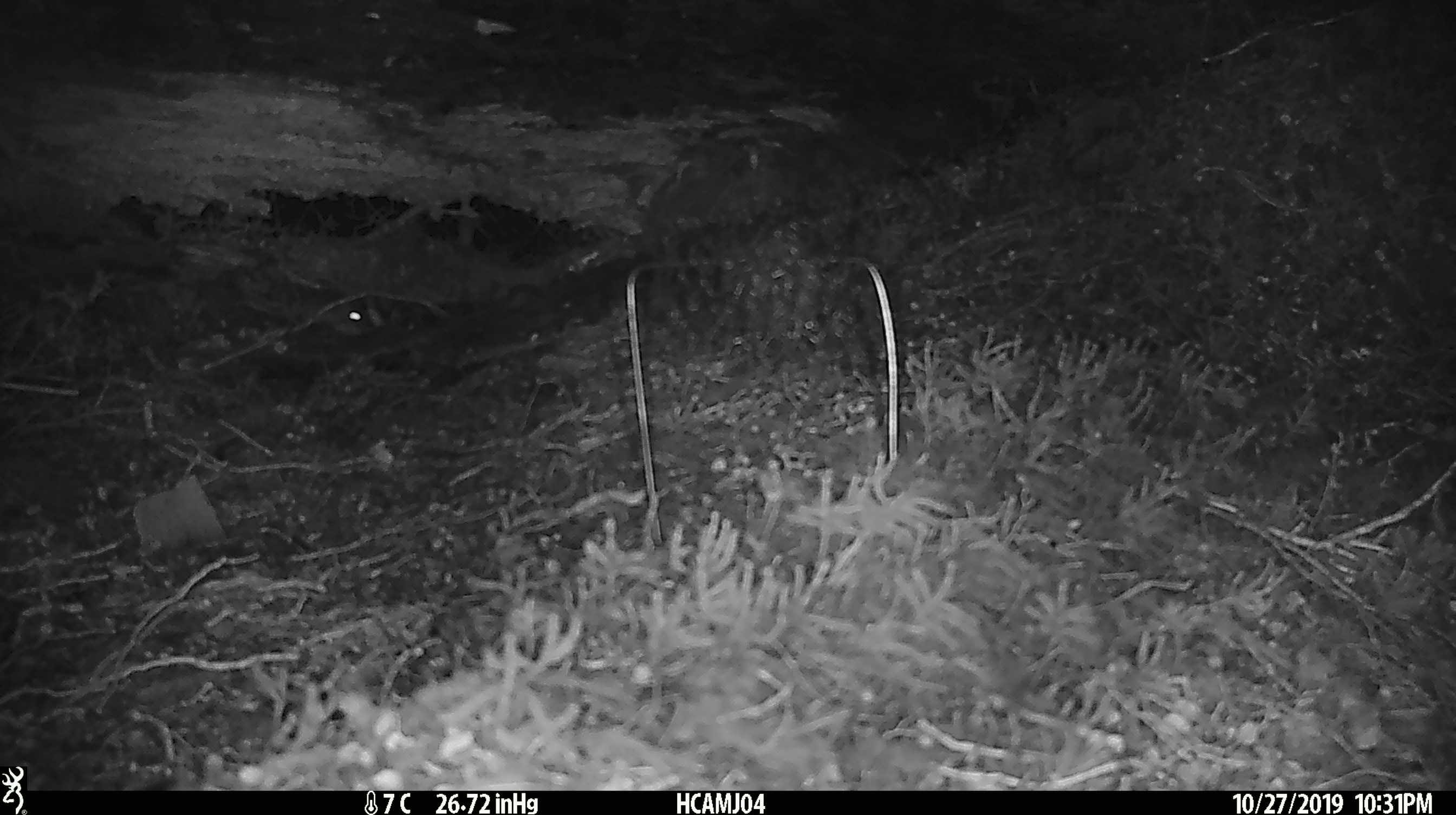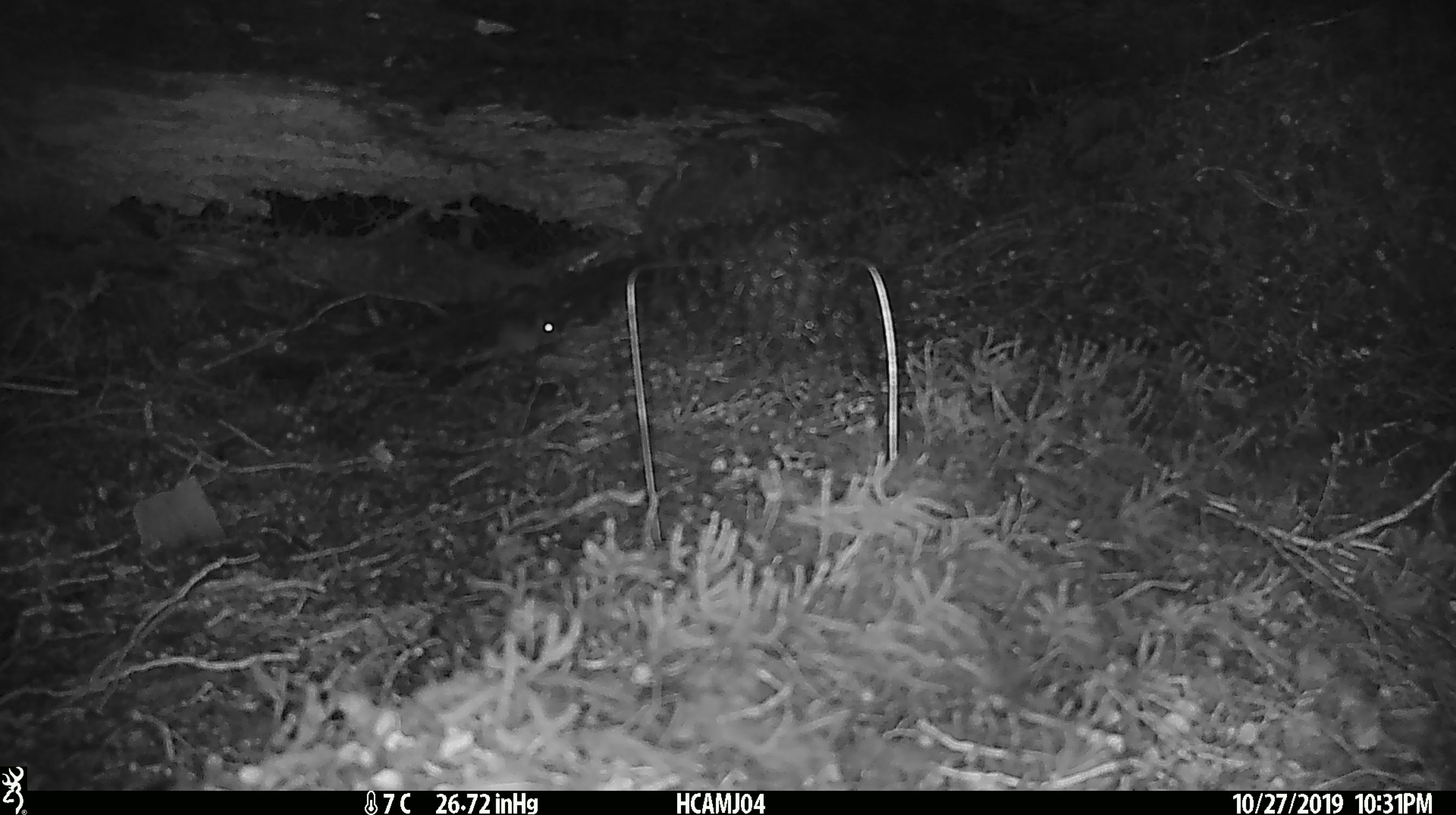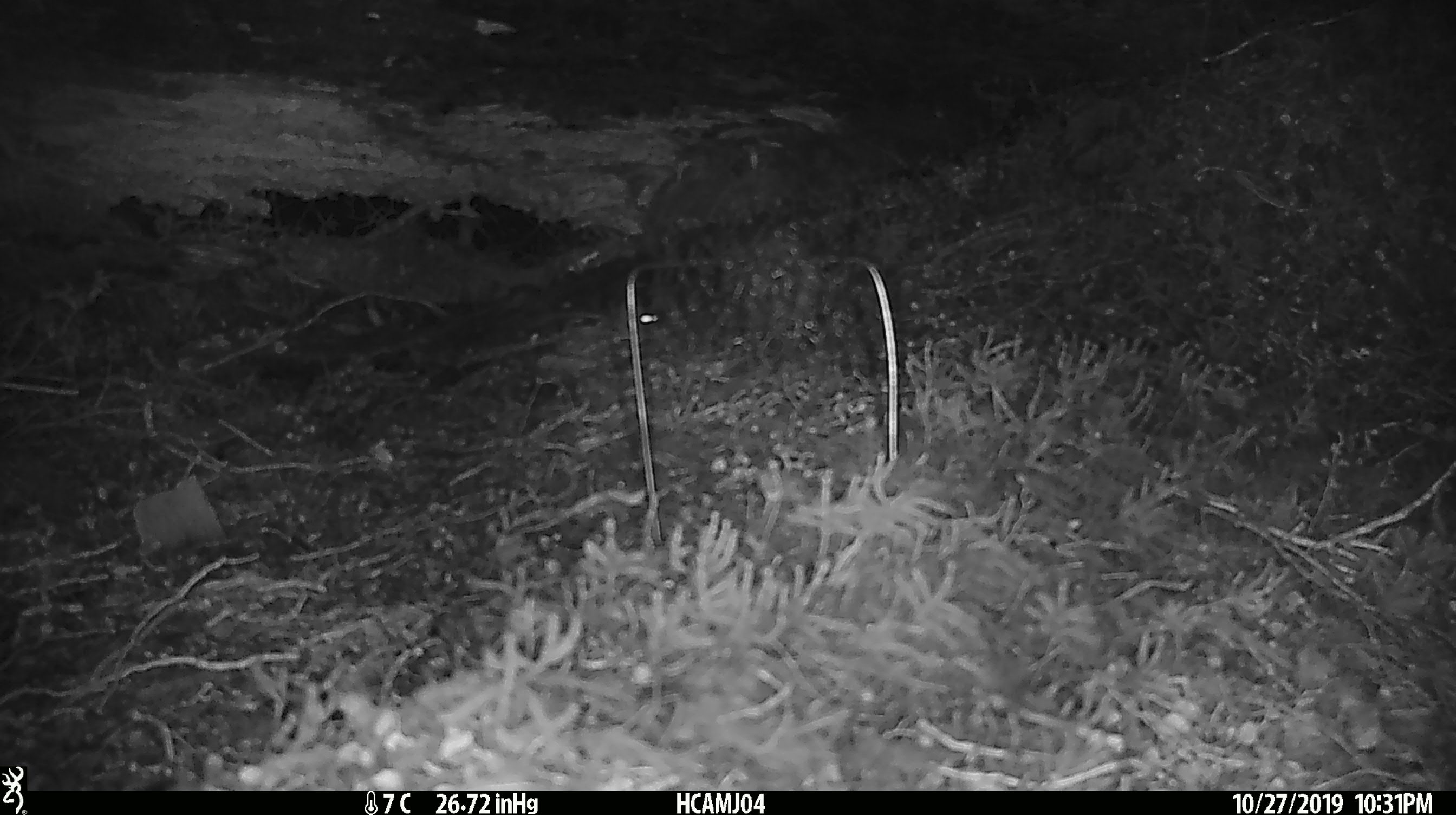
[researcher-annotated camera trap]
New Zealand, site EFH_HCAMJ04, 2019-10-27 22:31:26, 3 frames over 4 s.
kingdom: Animalia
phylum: Chordata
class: Mammalia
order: Rodentia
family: Muridae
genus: Mus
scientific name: Mus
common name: mouse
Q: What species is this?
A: Mouse (Mus).